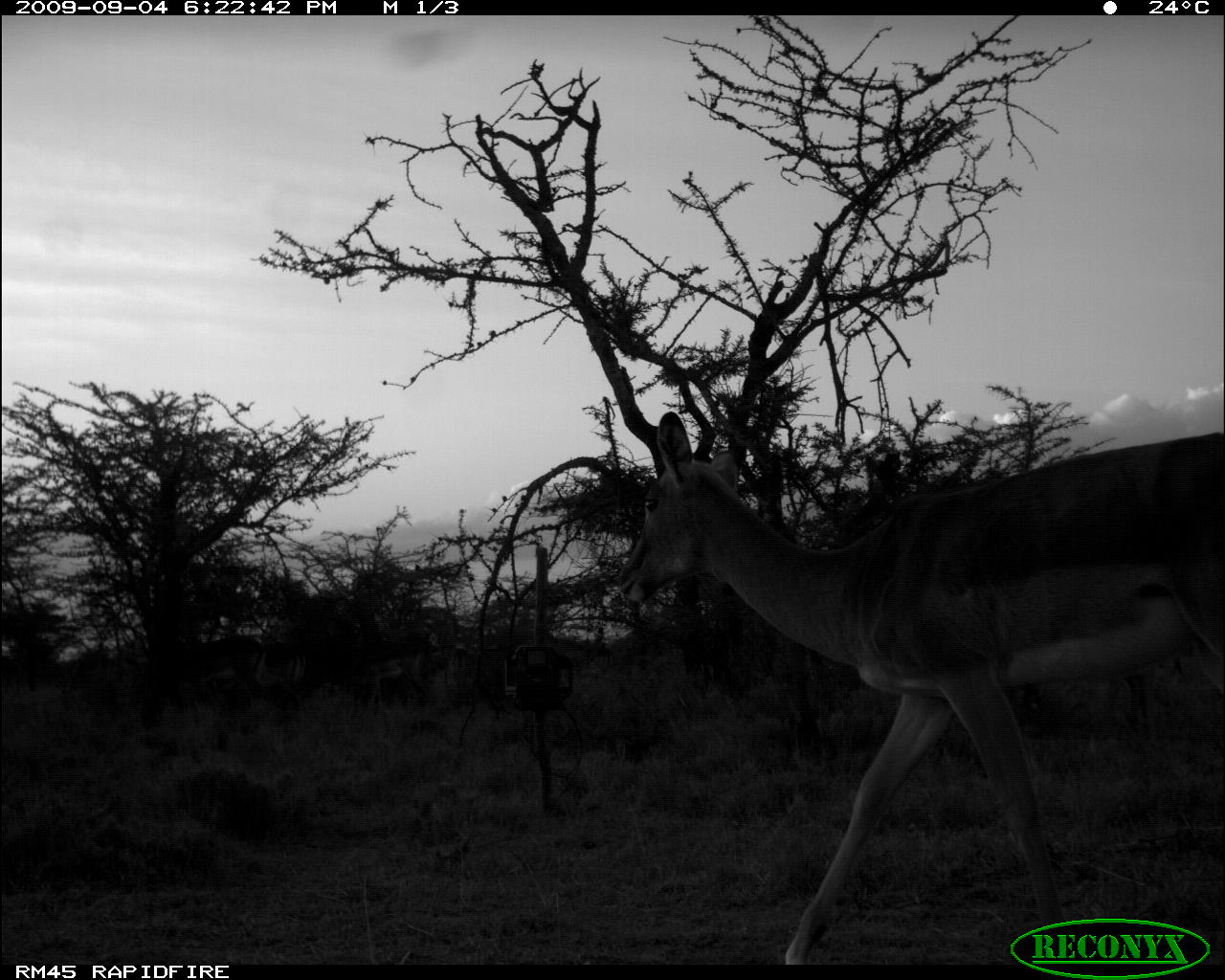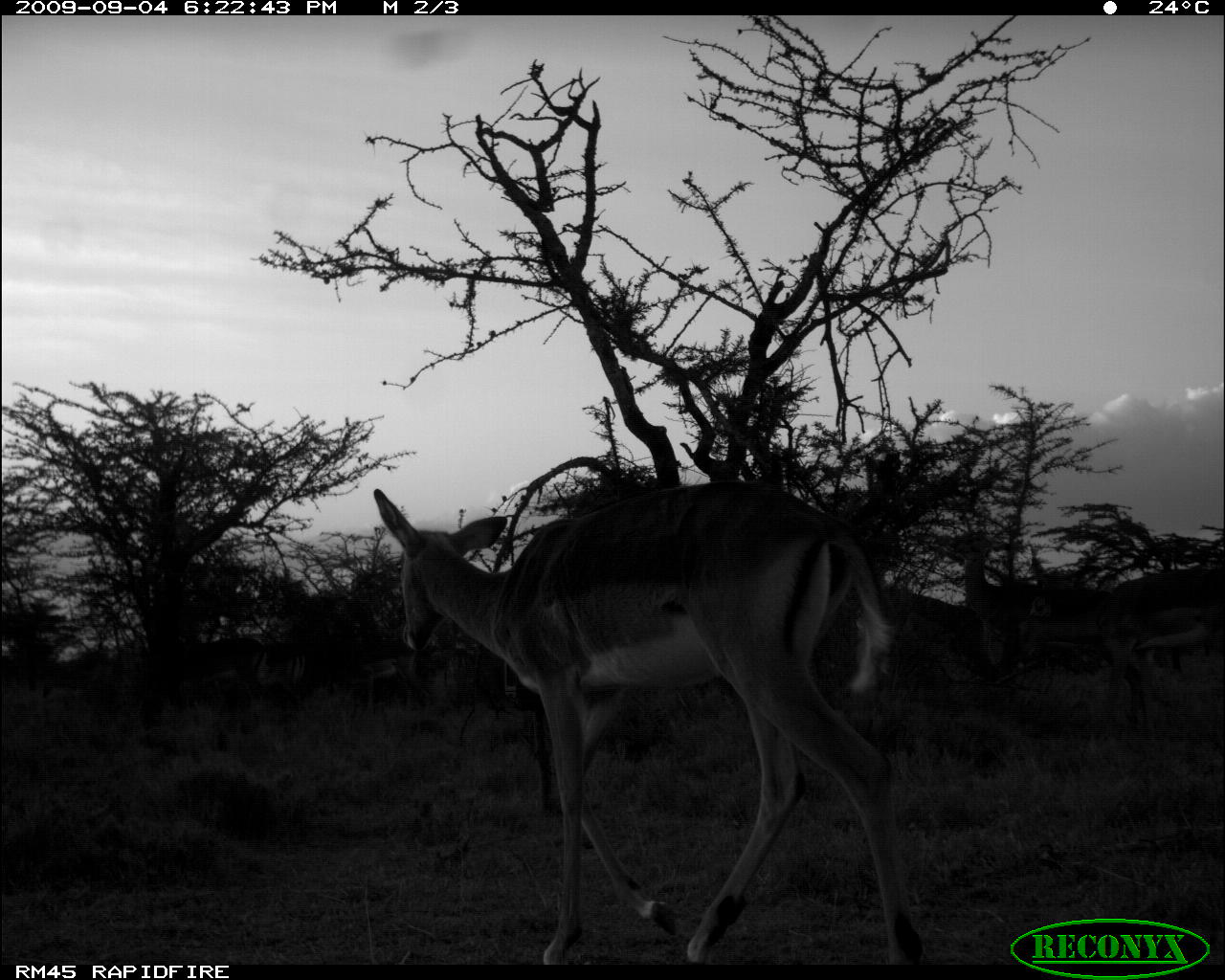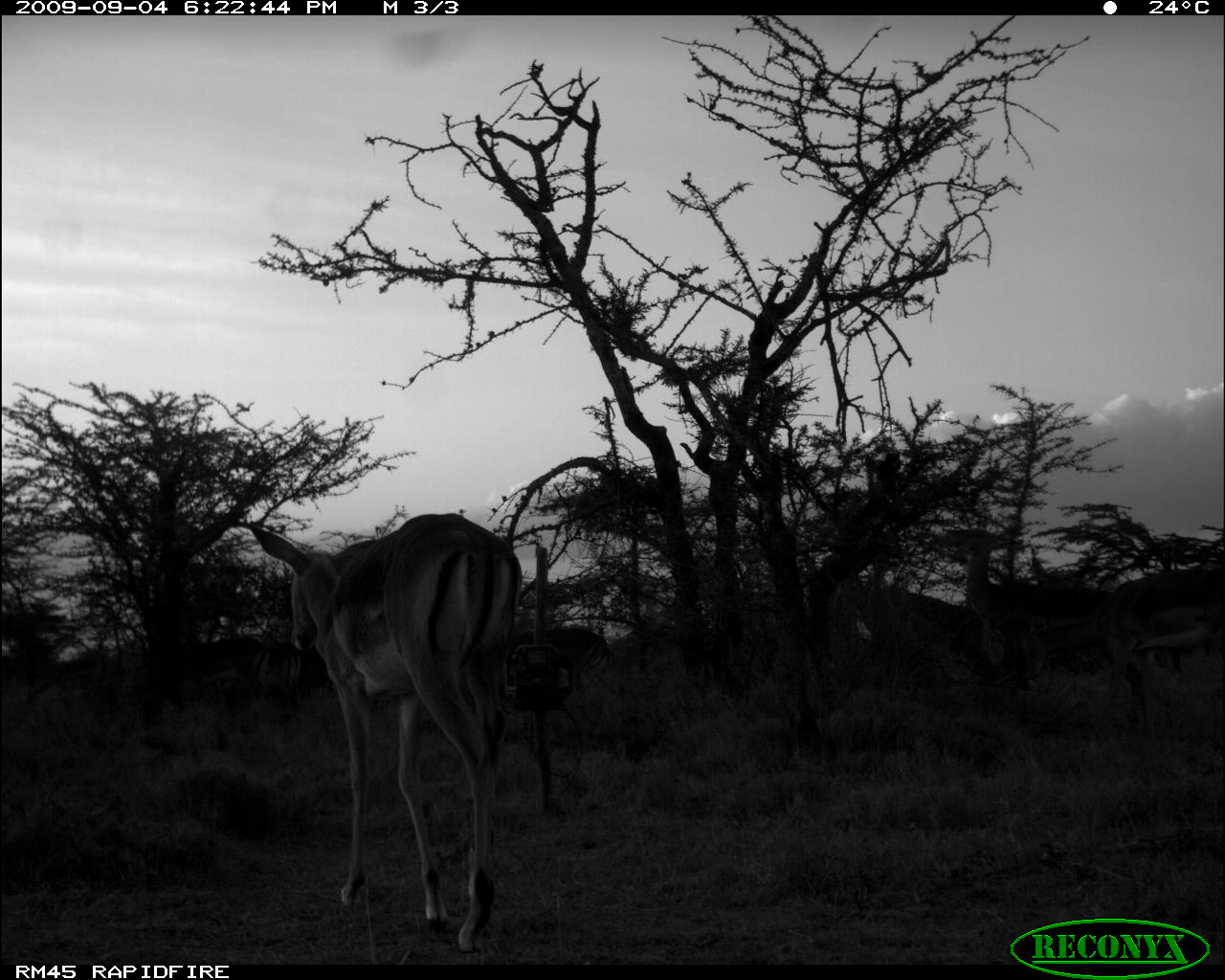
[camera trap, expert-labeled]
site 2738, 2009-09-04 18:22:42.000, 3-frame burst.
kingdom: Animalia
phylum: Chordata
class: Mammalia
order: Artiodactyla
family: Bovidae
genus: Aepyceros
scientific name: Aepyceros melampus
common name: impala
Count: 4.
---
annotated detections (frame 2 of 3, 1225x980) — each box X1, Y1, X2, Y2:
aepyceros melampus: 369, 474, 918, 965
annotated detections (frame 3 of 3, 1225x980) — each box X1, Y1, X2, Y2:
aepyceros melampus: 249, 510, 522, 953; 1018, 556, 1225, 733; 945, 526, 1119, 691; 834, 571, 1004, 691; 512, 624, 609, 704; 179, 635, 264, 708; 245, 638, 302, 720